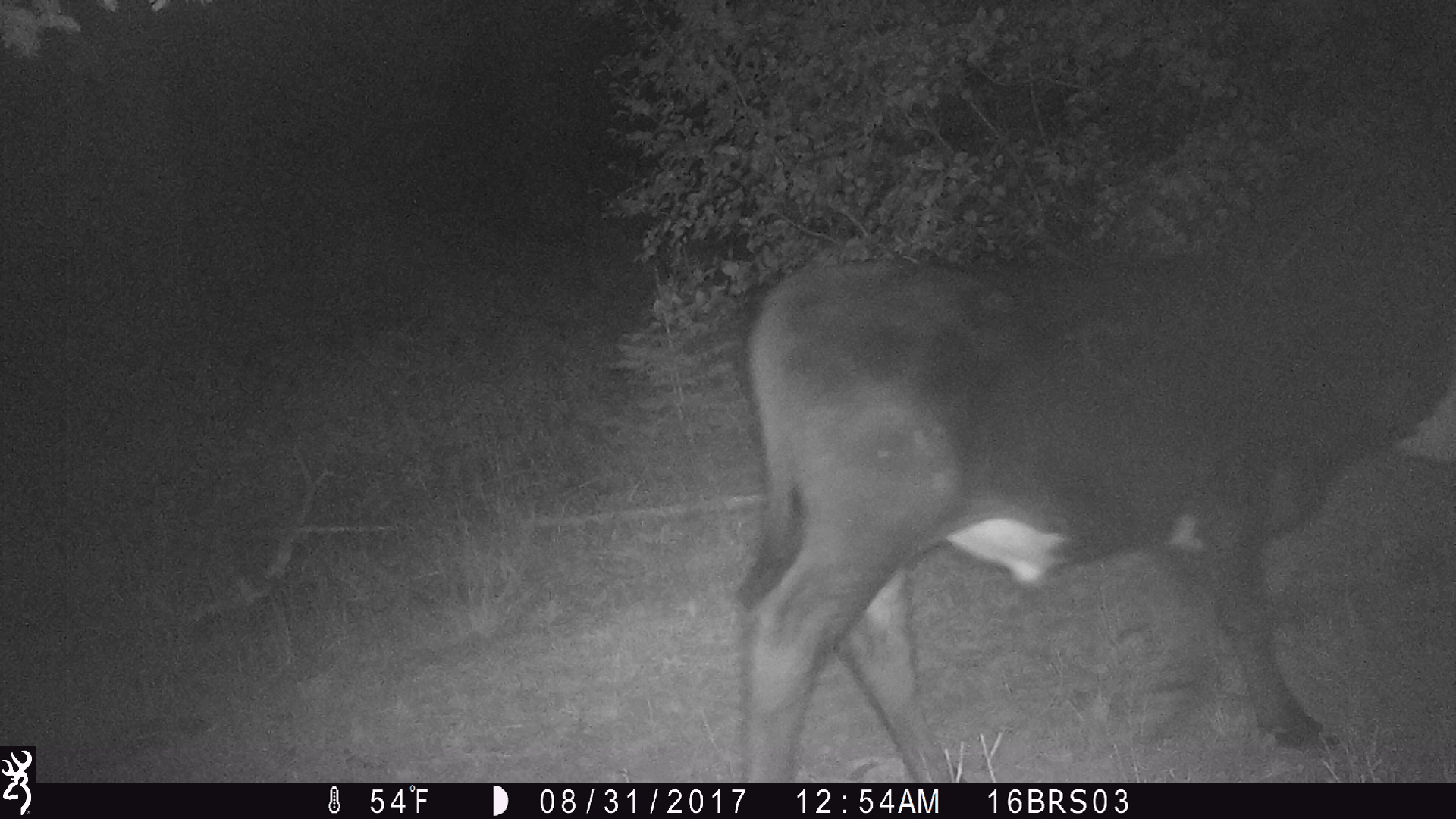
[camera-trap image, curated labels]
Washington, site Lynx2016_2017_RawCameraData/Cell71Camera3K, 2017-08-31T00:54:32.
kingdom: Animalia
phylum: Chordata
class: Mammalia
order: Artiodactyla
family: Bovidae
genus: Bos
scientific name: Bos taurus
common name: domestic cattle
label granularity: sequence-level